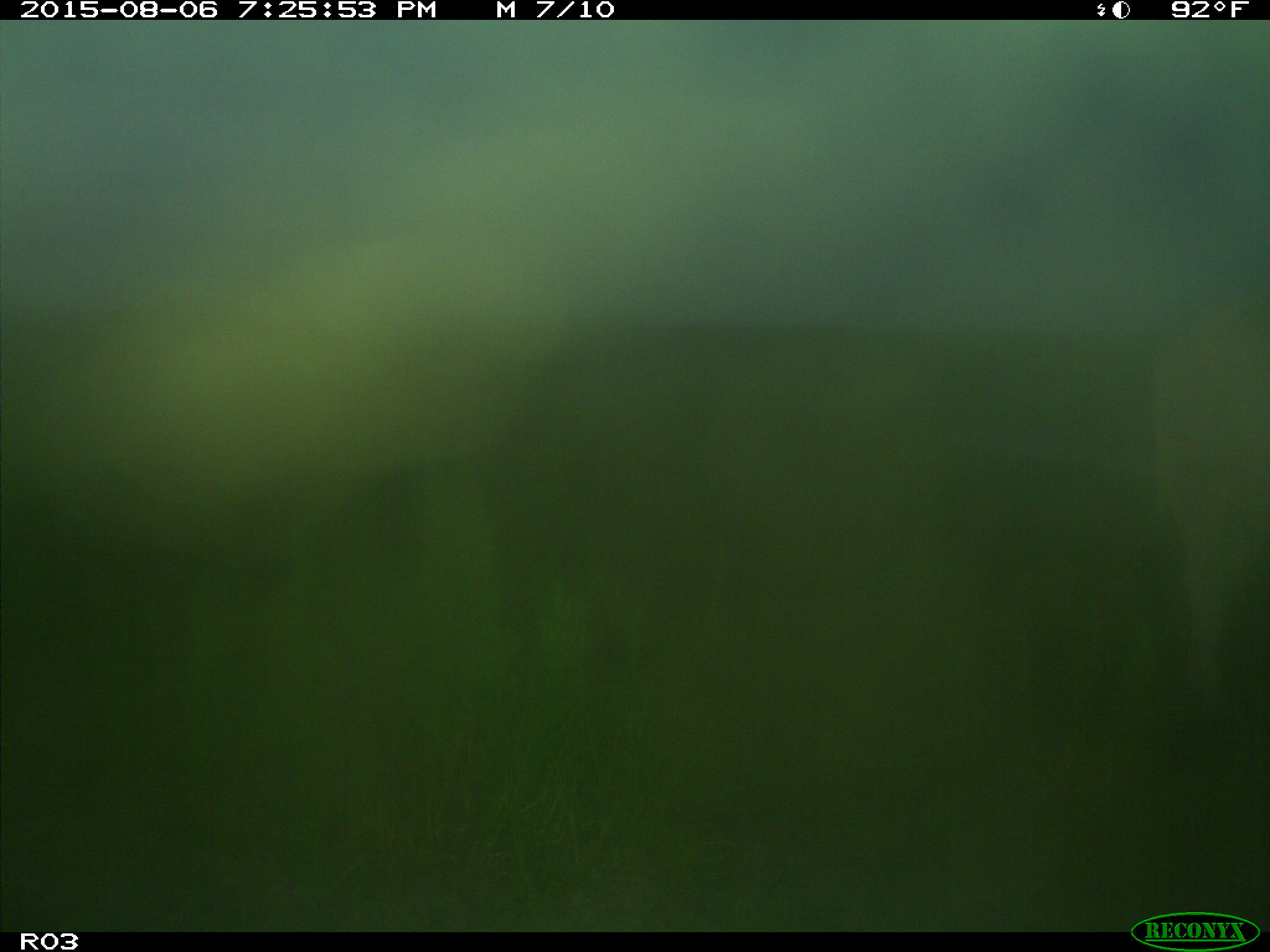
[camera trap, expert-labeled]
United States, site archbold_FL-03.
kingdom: Animalia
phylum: Chordata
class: Mammalia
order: Artiodactyla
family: Bovidae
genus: Bos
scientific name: Bos taurus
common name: domestic cow